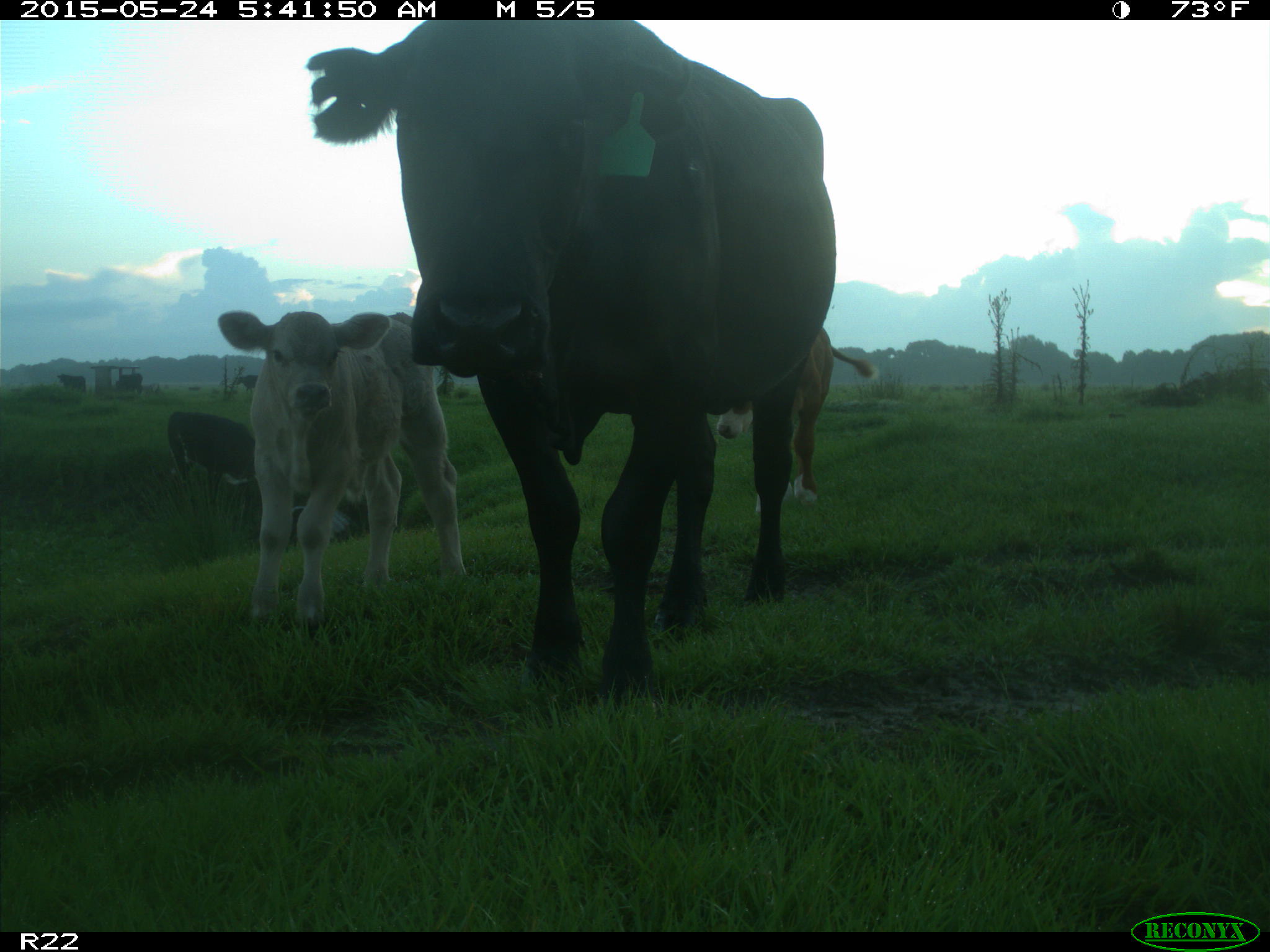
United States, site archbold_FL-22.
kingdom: Animalia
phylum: Chordata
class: Mammalia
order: Artiodactyla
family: Bovidae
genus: Bos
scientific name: Bos taurus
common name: domestic cow